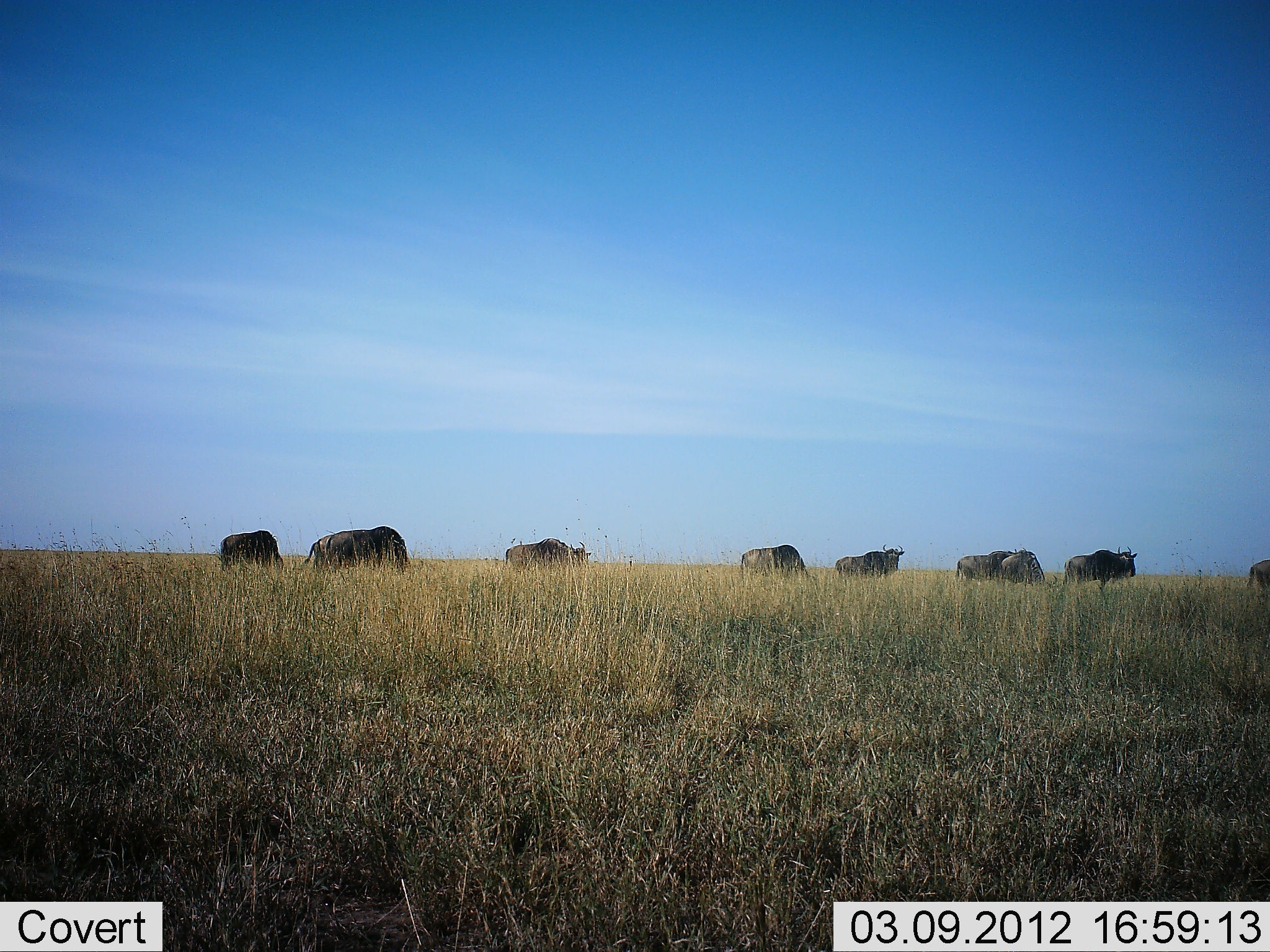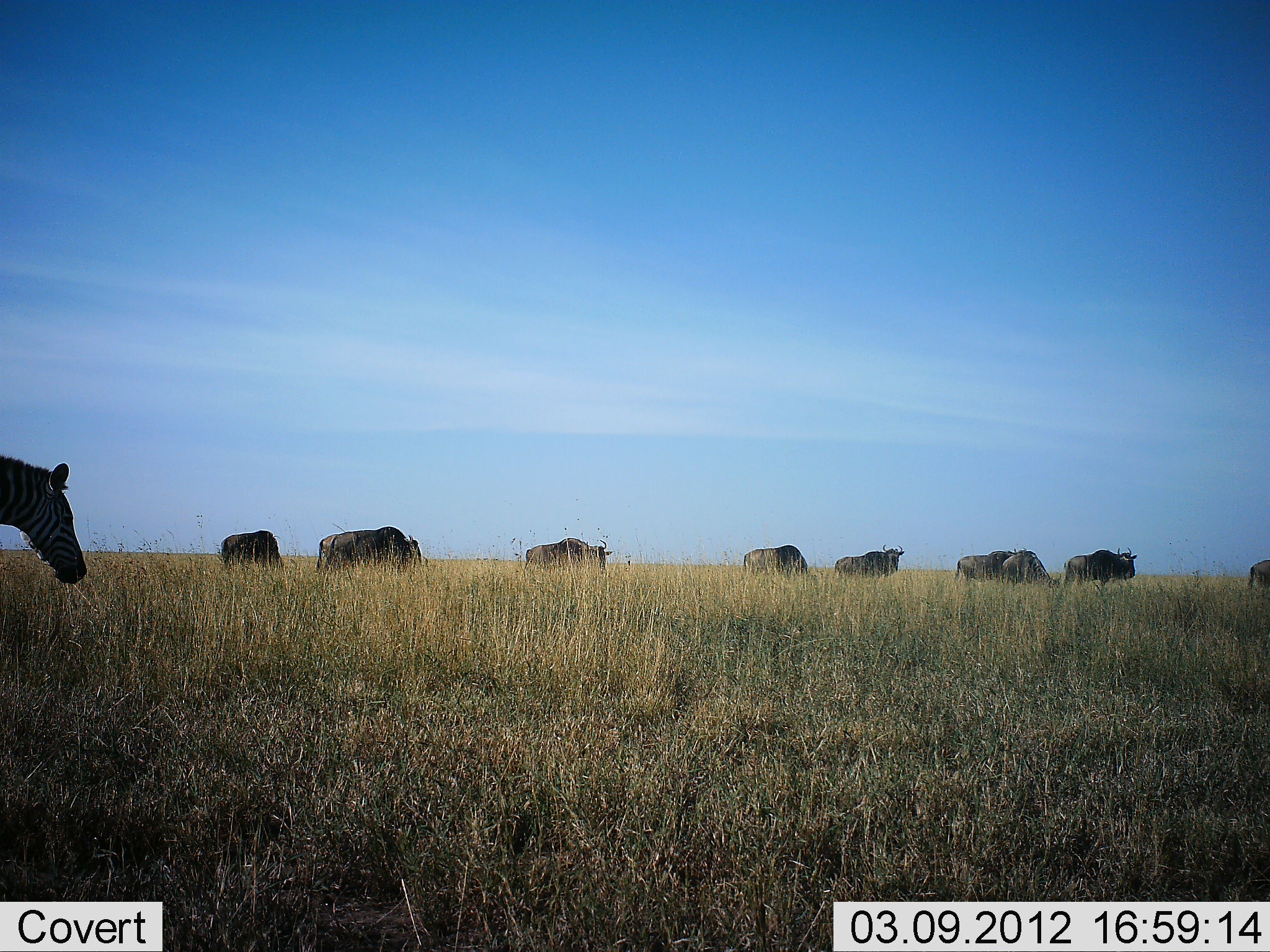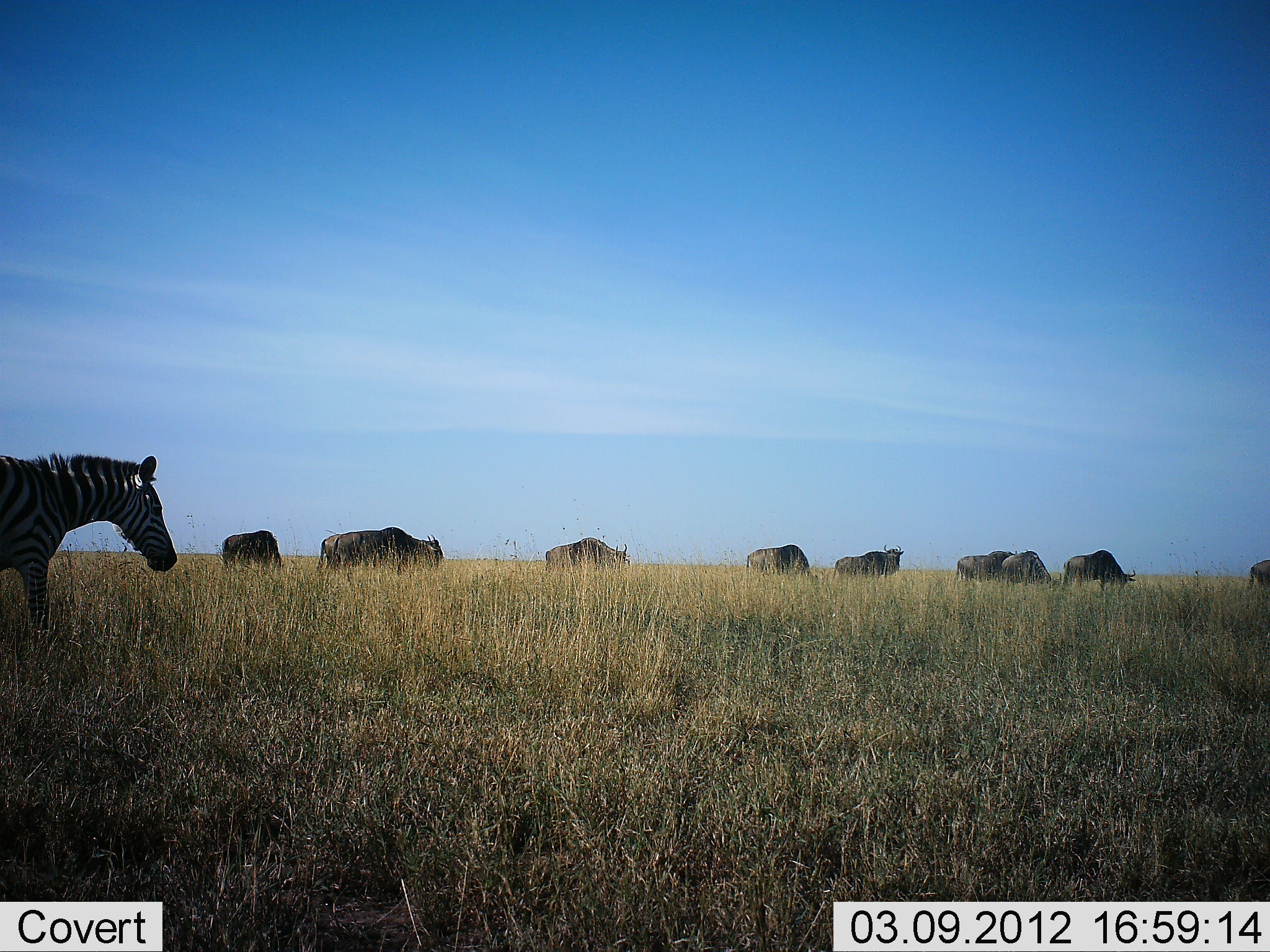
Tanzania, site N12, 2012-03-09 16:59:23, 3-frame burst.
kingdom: Animalia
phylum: Chordata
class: Mammalia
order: Artiodactyla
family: Bovidae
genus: Connochaetes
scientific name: Connochaetes taurinus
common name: blue wildebeest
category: wildebeest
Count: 9.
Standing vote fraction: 35%.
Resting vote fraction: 0%.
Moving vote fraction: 42%.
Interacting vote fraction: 8%.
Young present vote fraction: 0%.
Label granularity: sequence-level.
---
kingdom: Animalia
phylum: Chordata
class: Mammalia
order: Perissodactyla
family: Equidae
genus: Equus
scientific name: Equus quagga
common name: plains zebra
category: zebra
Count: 1.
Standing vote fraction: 14%.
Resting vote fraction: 0%.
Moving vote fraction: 86%.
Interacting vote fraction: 0%.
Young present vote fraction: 0%.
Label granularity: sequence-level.